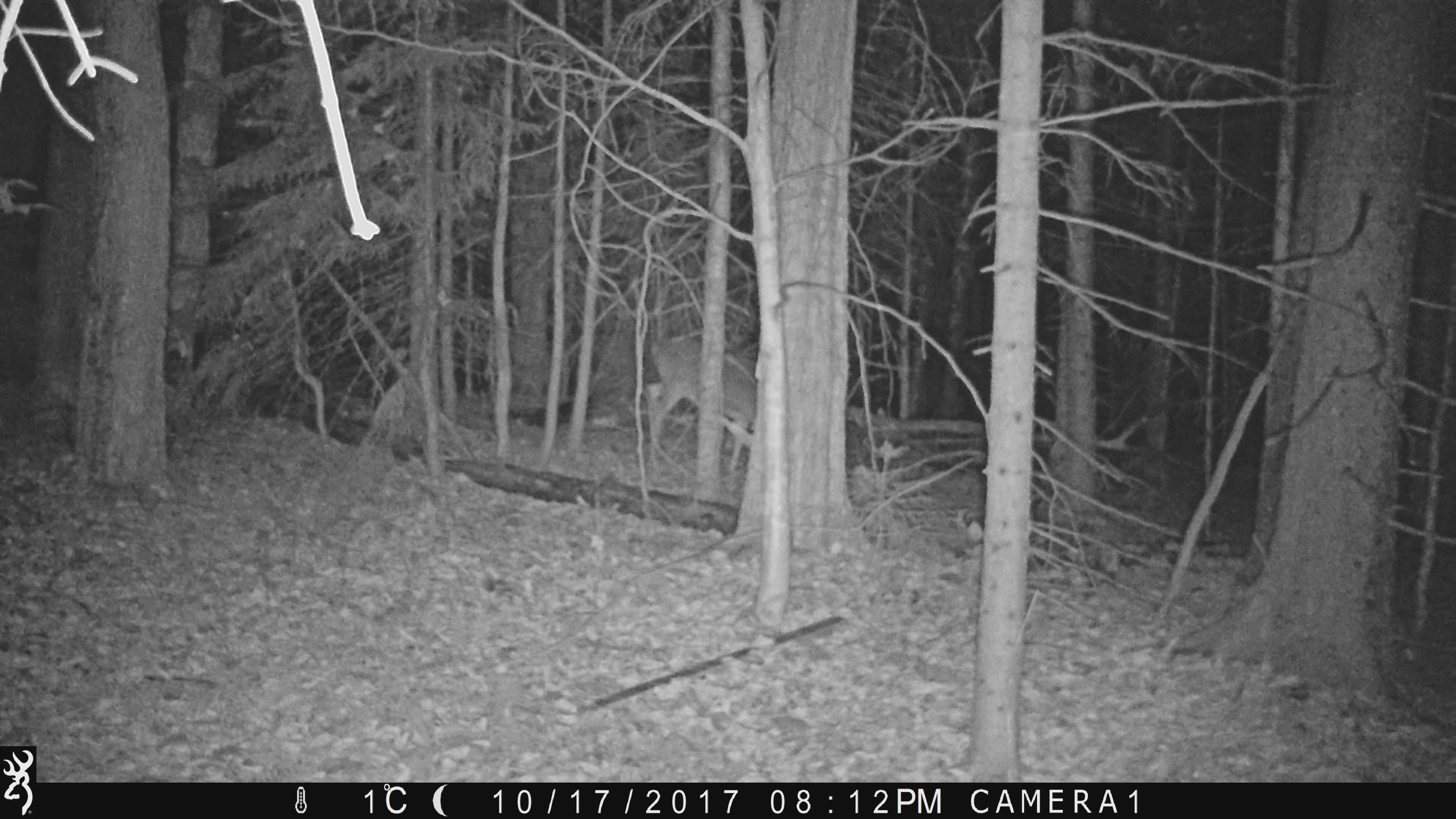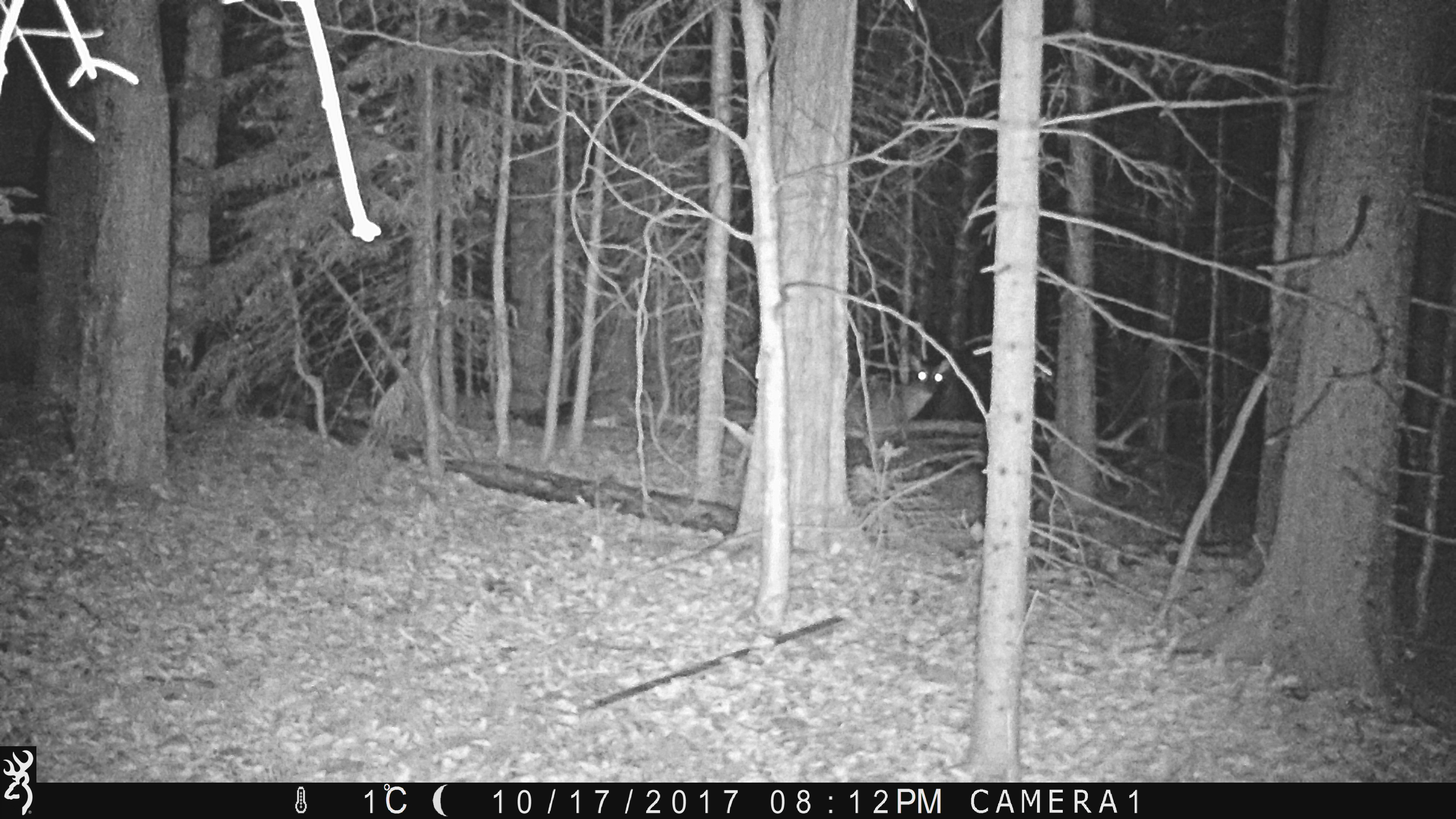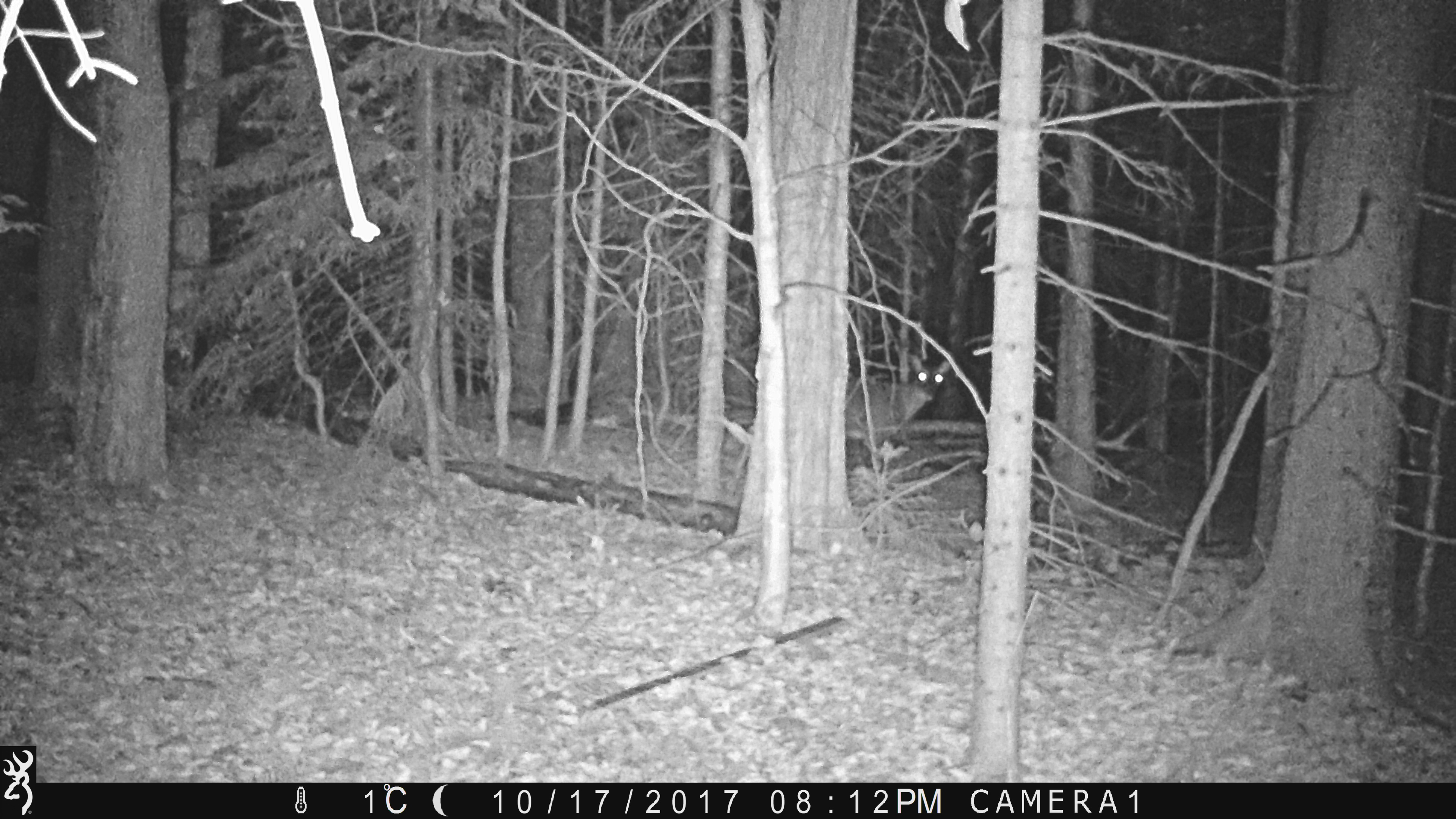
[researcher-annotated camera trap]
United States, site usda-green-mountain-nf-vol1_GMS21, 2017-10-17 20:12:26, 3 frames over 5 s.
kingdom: Animalia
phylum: Chordata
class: Mammalia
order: Artiodactyla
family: Cervidae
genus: Odocoileus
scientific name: Odocoileus virginianus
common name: white-tailed deer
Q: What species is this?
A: White-tailed deer (Odocoileus virginianus).